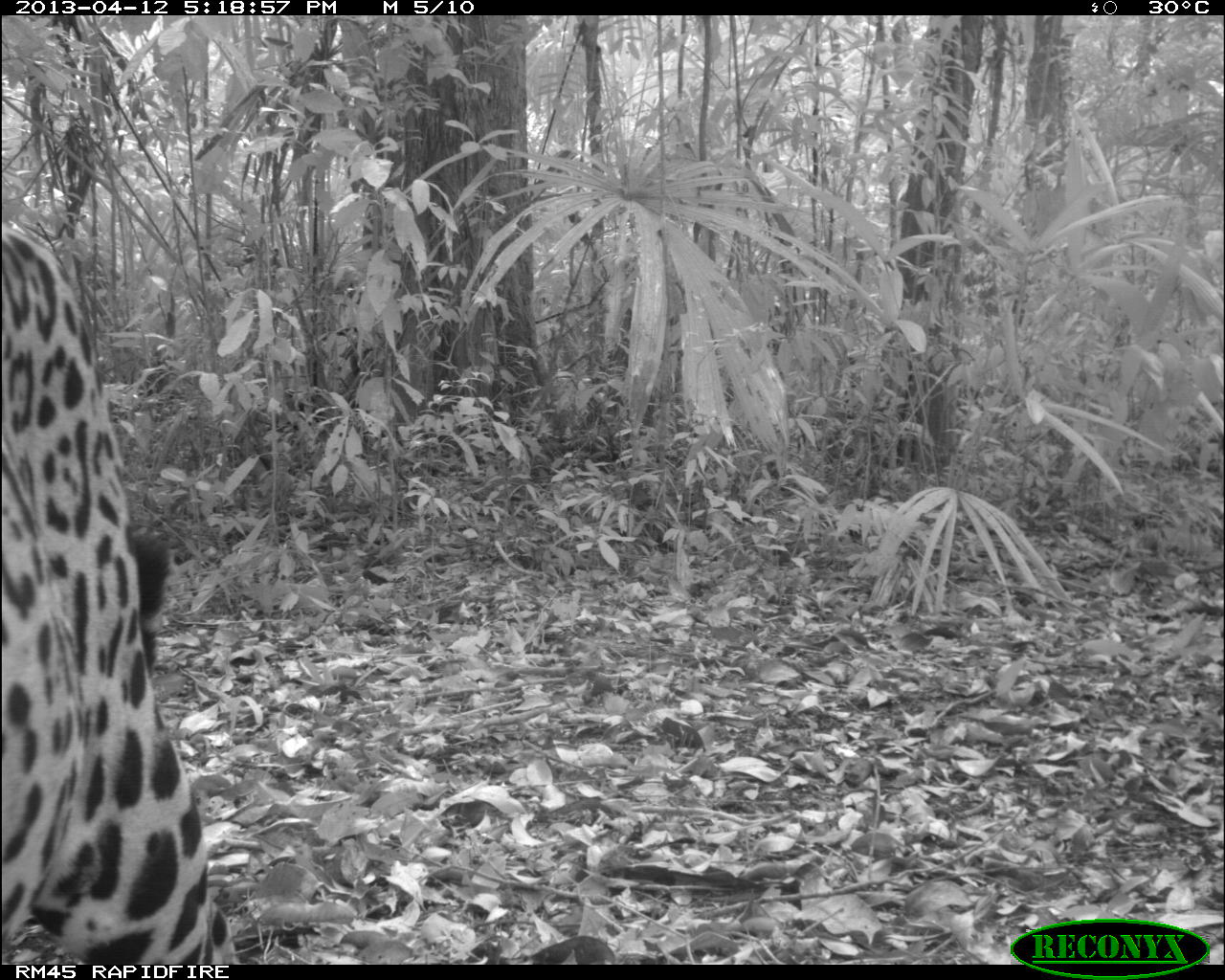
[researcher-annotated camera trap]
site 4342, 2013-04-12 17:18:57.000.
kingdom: Animalia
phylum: Chordata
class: Mammalia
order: Carnivora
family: Felidae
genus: Panthera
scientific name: Panthera onca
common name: jaguar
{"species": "Panthera onca (jaguar)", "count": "1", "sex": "male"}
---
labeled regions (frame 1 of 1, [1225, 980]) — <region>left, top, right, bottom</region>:
panthera onca: <region>1, 220, 238, 960</region>